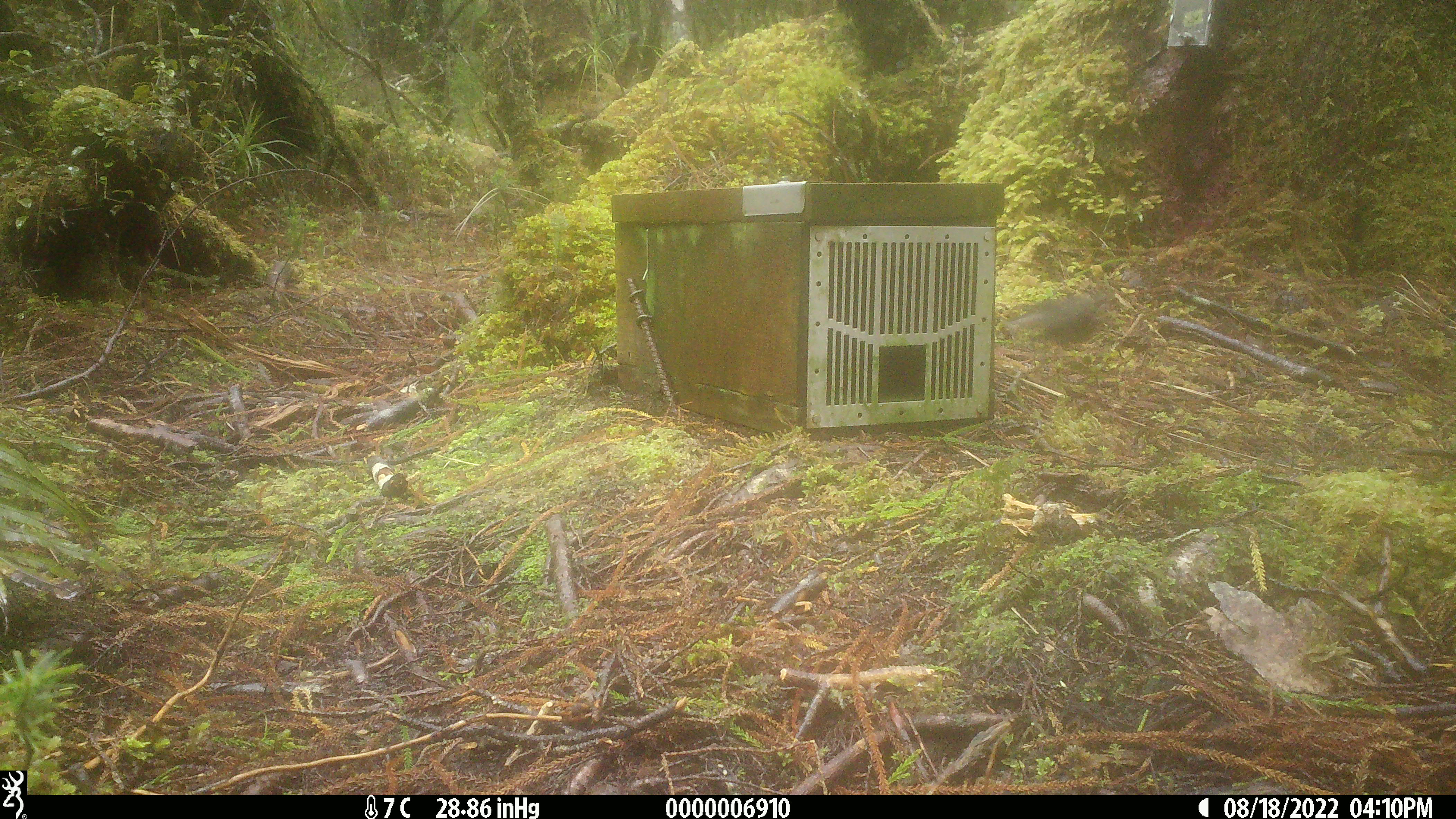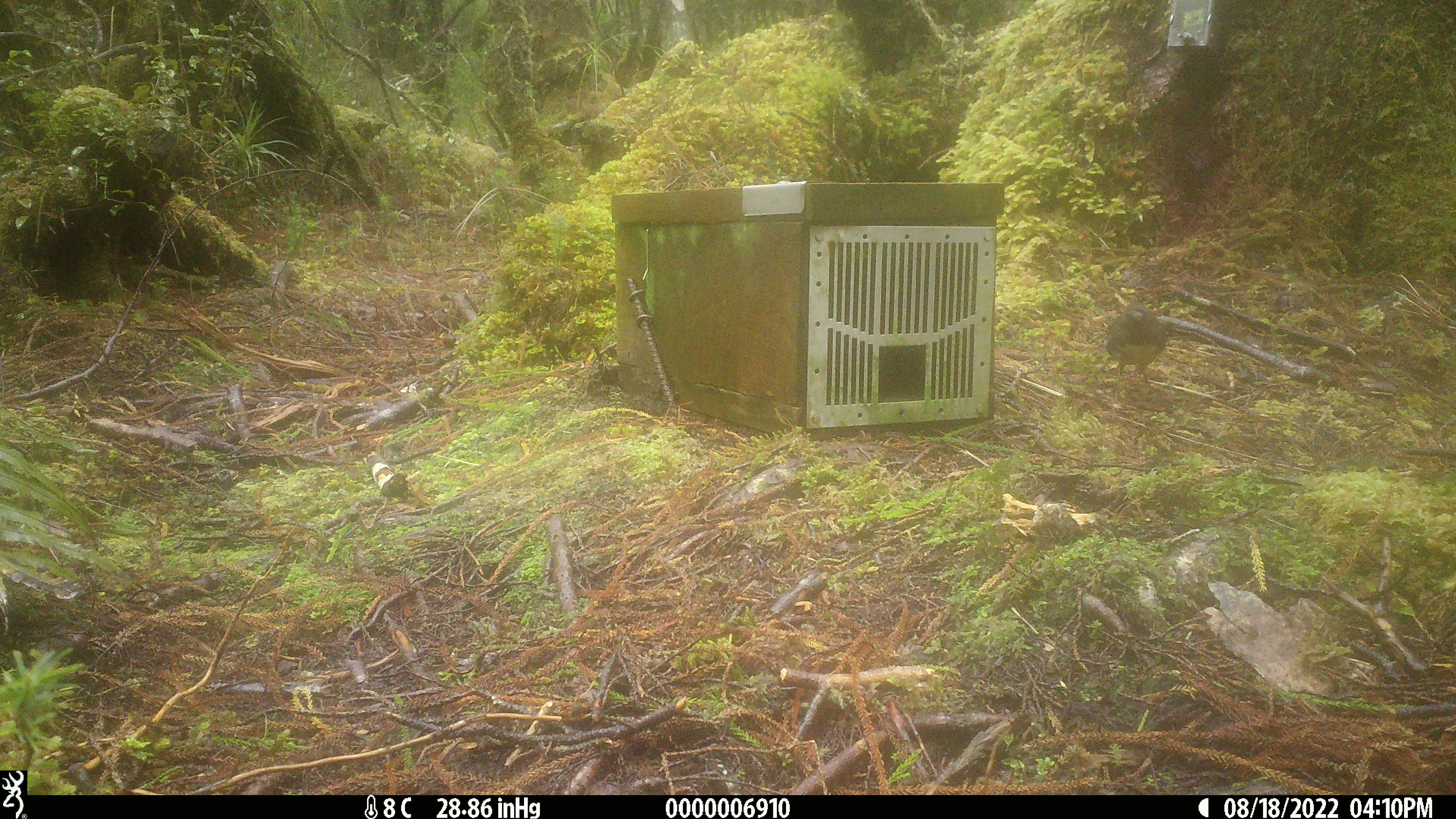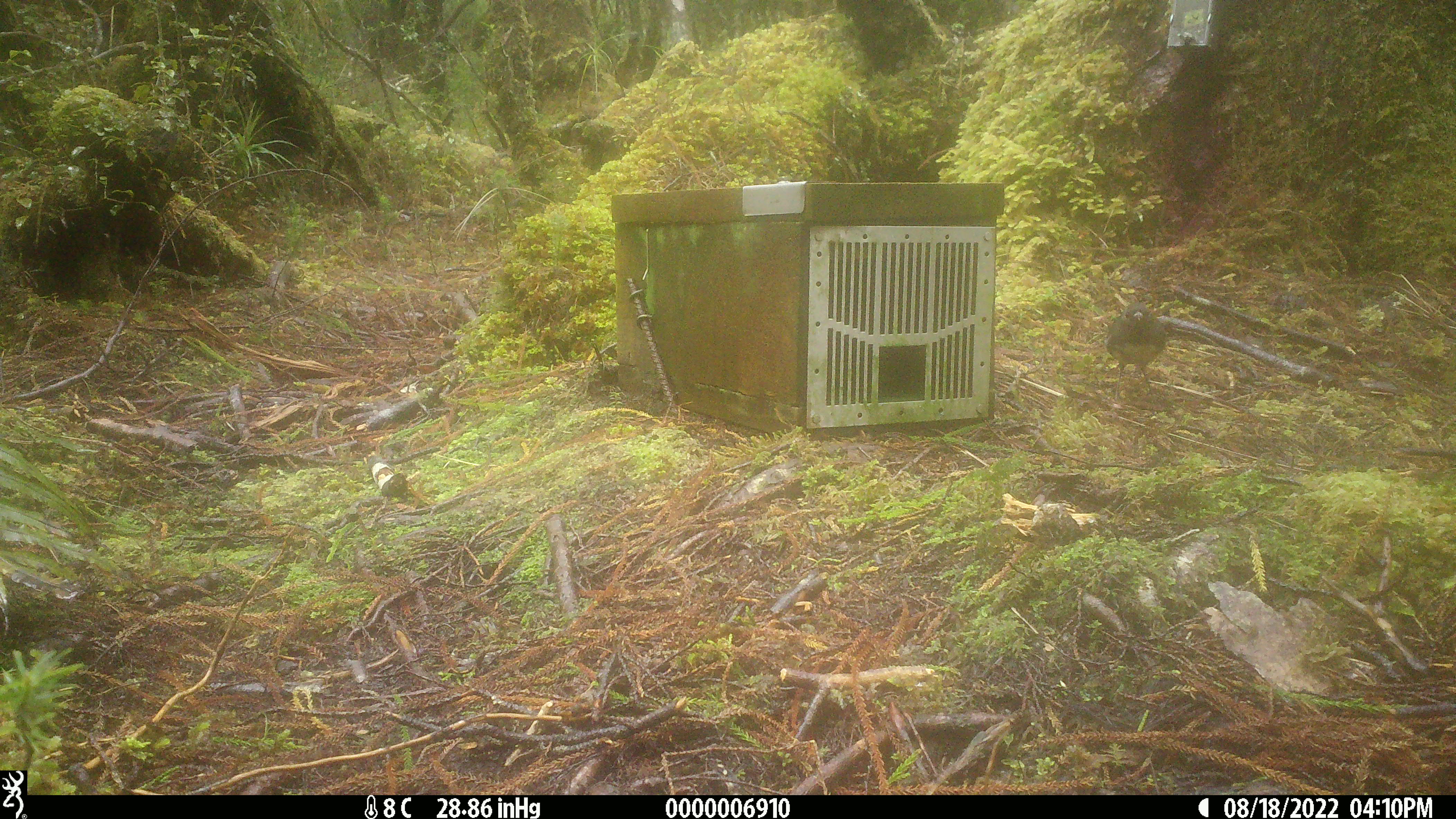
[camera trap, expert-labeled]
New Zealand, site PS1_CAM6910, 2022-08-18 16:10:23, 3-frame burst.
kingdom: Animalia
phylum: Chordata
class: Aves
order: Passeriformes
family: Petroicidae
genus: Petroica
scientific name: Petroica australis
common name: new zealand robin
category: robin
Robin (new zealand robin) (Petroica australis).